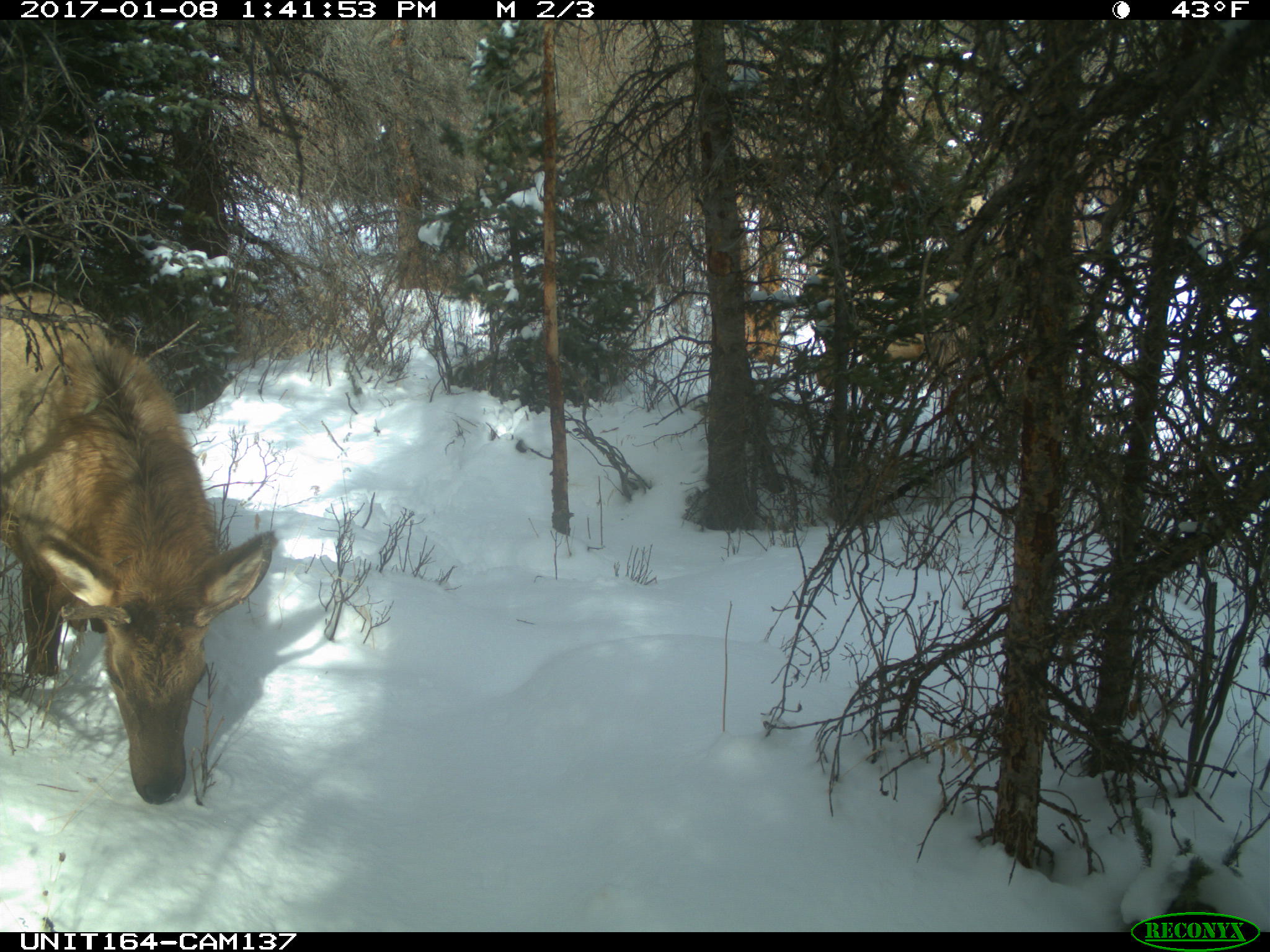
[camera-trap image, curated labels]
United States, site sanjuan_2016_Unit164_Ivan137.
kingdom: Animalia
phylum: Chordata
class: Mammalia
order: Artiodactyla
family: Cervidae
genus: Cervus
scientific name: Cervus elaphus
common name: red deer